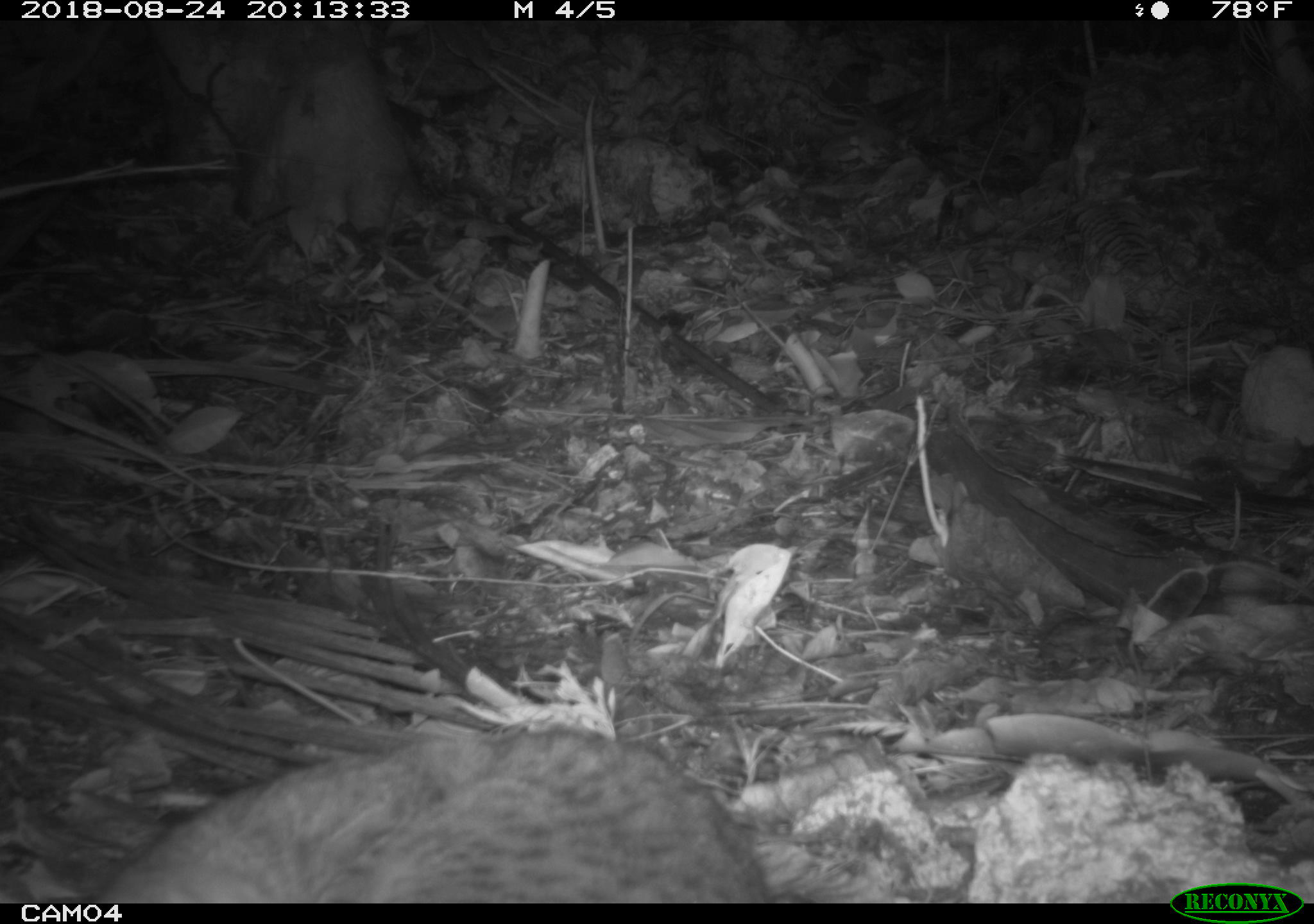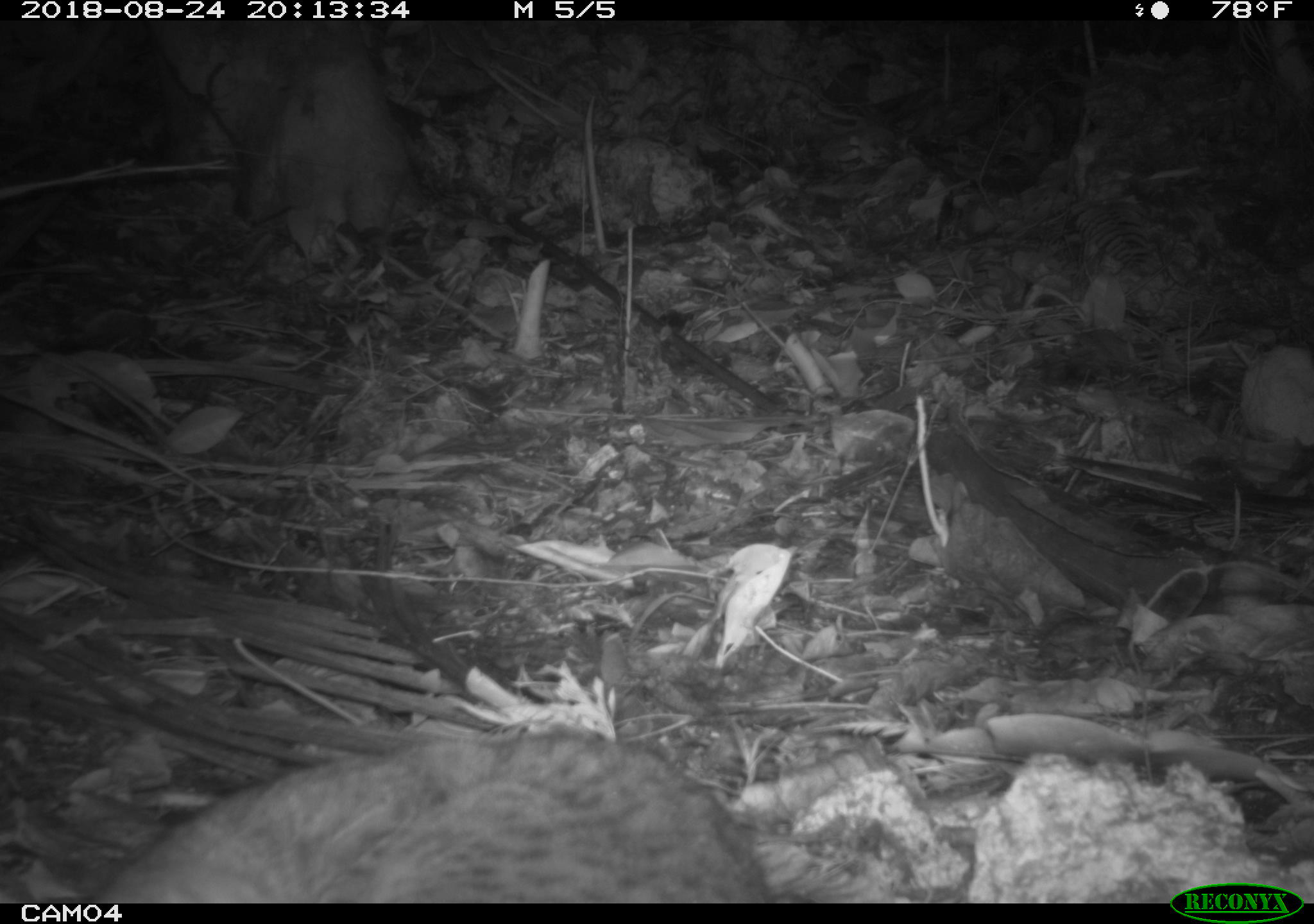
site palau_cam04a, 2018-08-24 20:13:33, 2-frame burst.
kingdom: Animalia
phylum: Chordata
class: Mammalia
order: Carnivora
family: Felidae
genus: Felis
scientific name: Felis catus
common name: cat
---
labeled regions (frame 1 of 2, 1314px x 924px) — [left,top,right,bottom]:
cat: [90,722,784,898]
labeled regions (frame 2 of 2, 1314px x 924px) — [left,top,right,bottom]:
cat: [90,724,783,902]